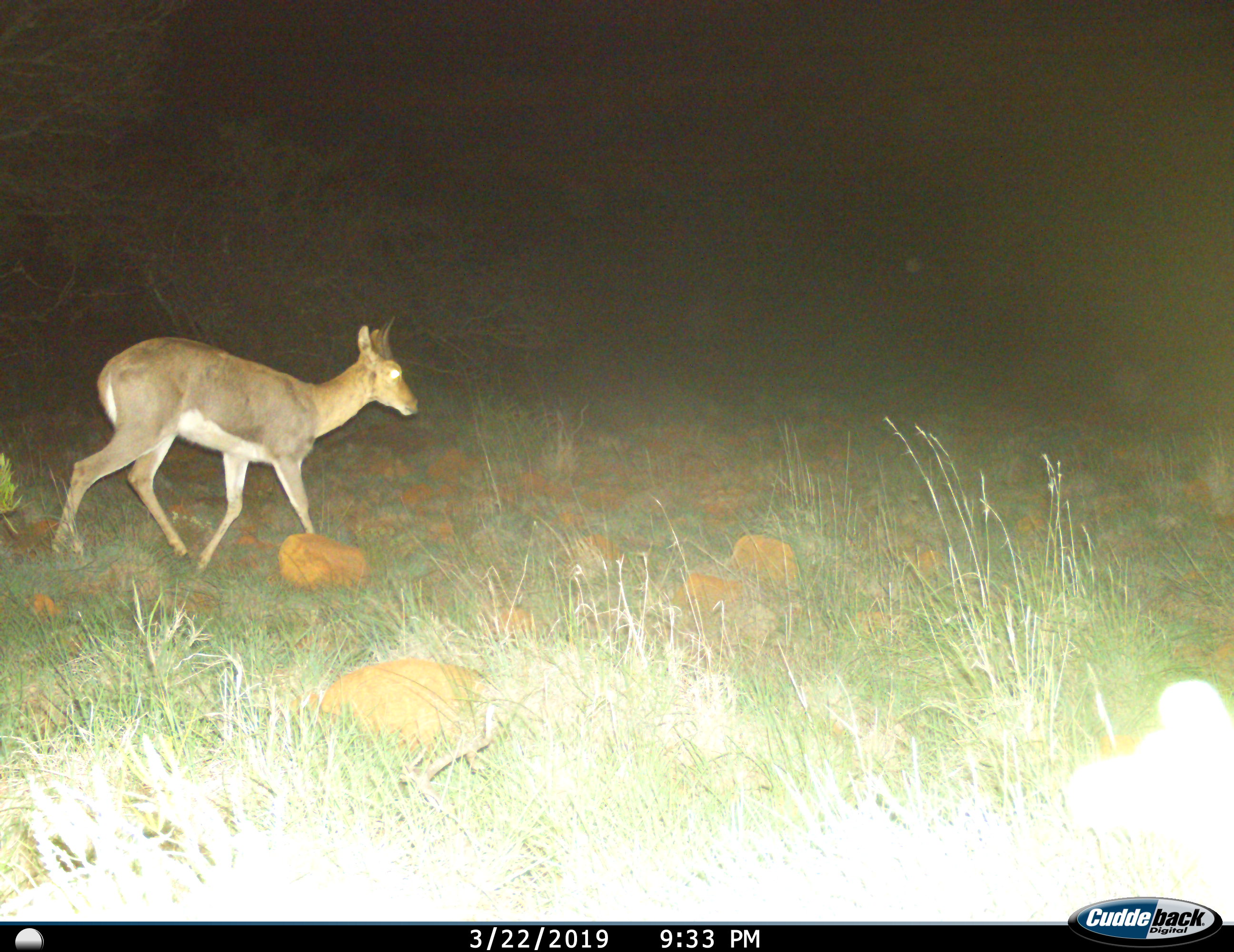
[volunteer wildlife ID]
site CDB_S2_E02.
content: unidentified animal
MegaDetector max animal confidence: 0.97